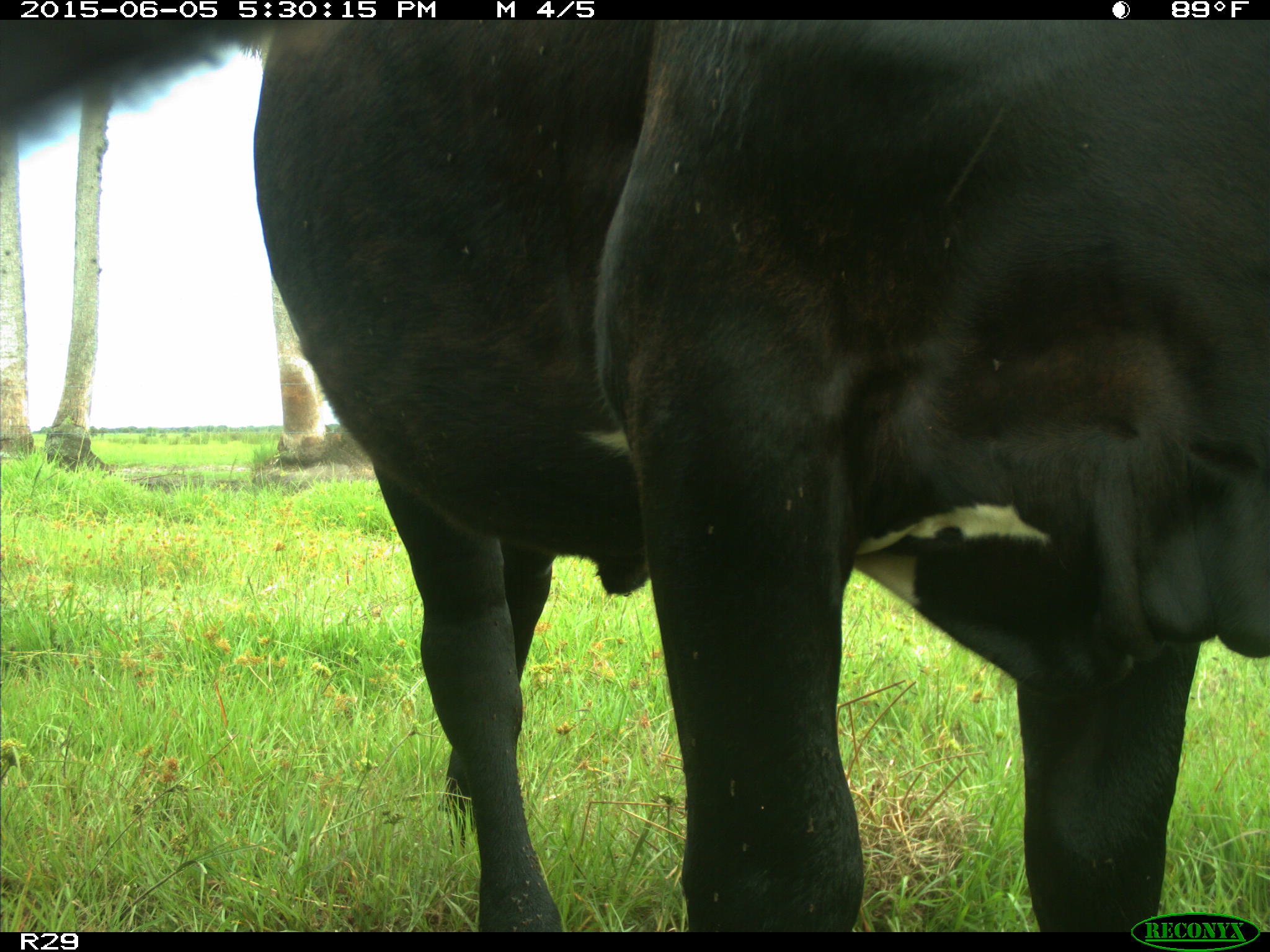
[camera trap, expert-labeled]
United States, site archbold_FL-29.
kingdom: Animalia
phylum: Chordata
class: Mammalia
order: Artiodactyla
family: Bovidae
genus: Bos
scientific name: Bos taurus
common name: domestic cow